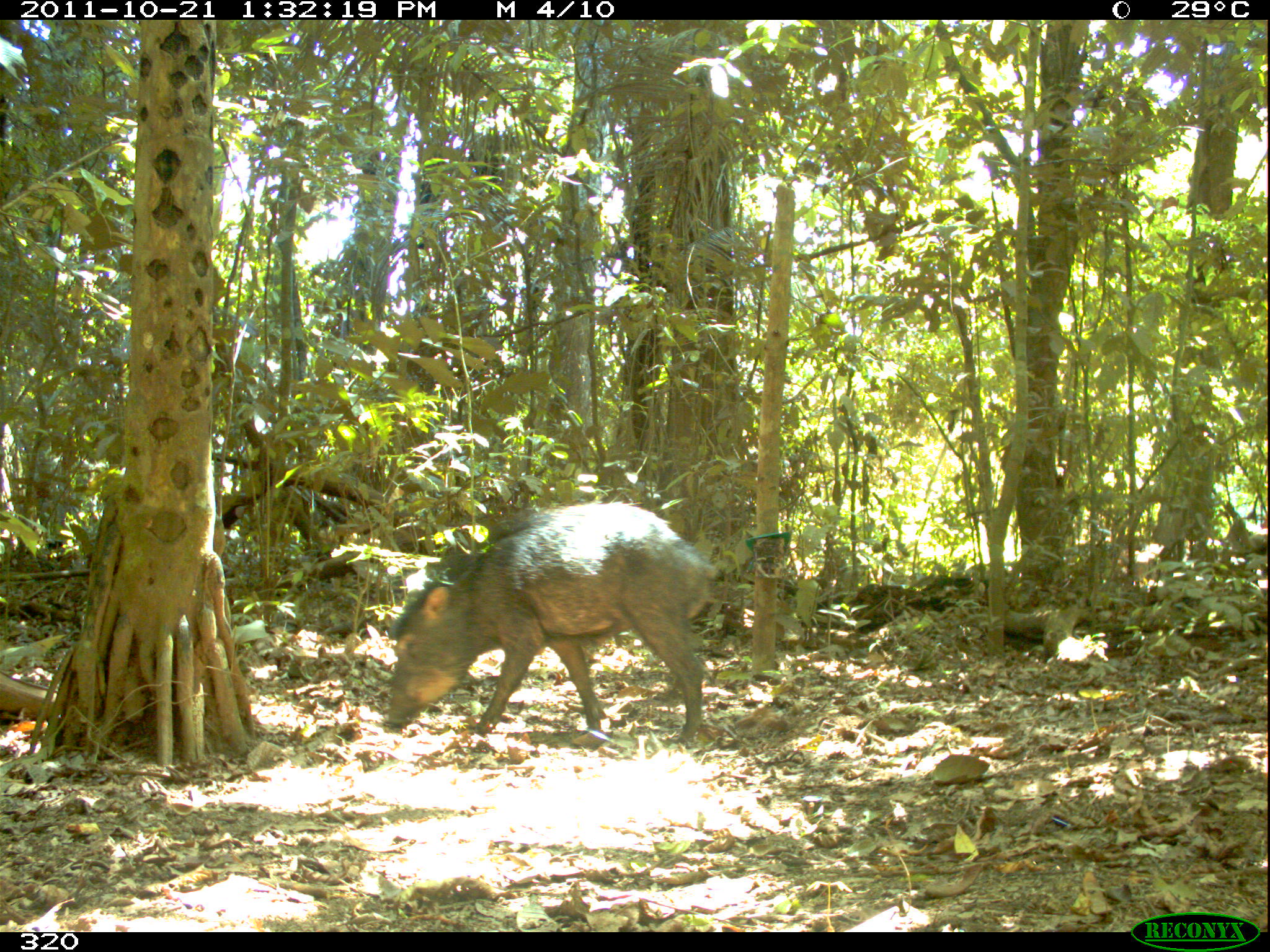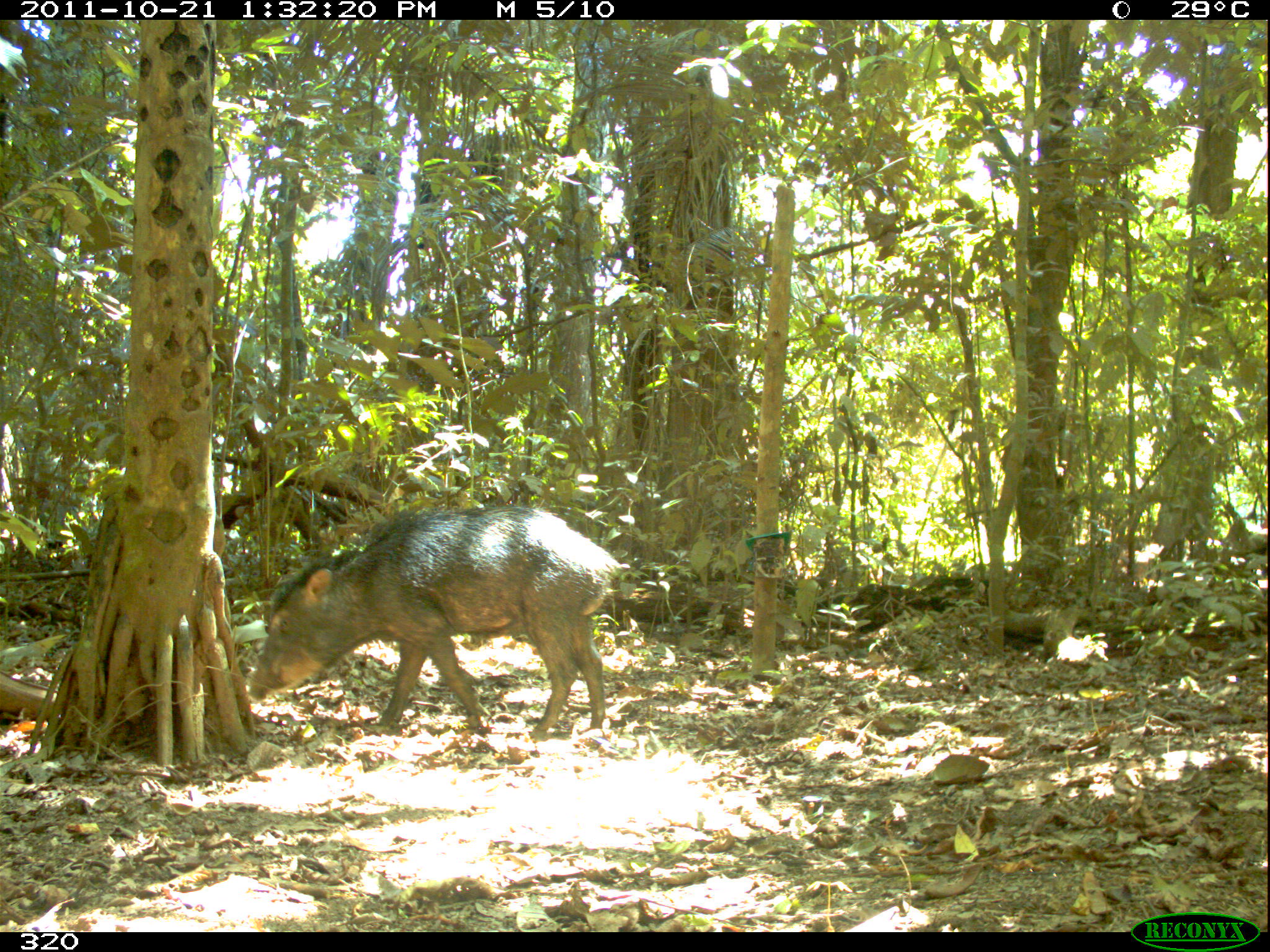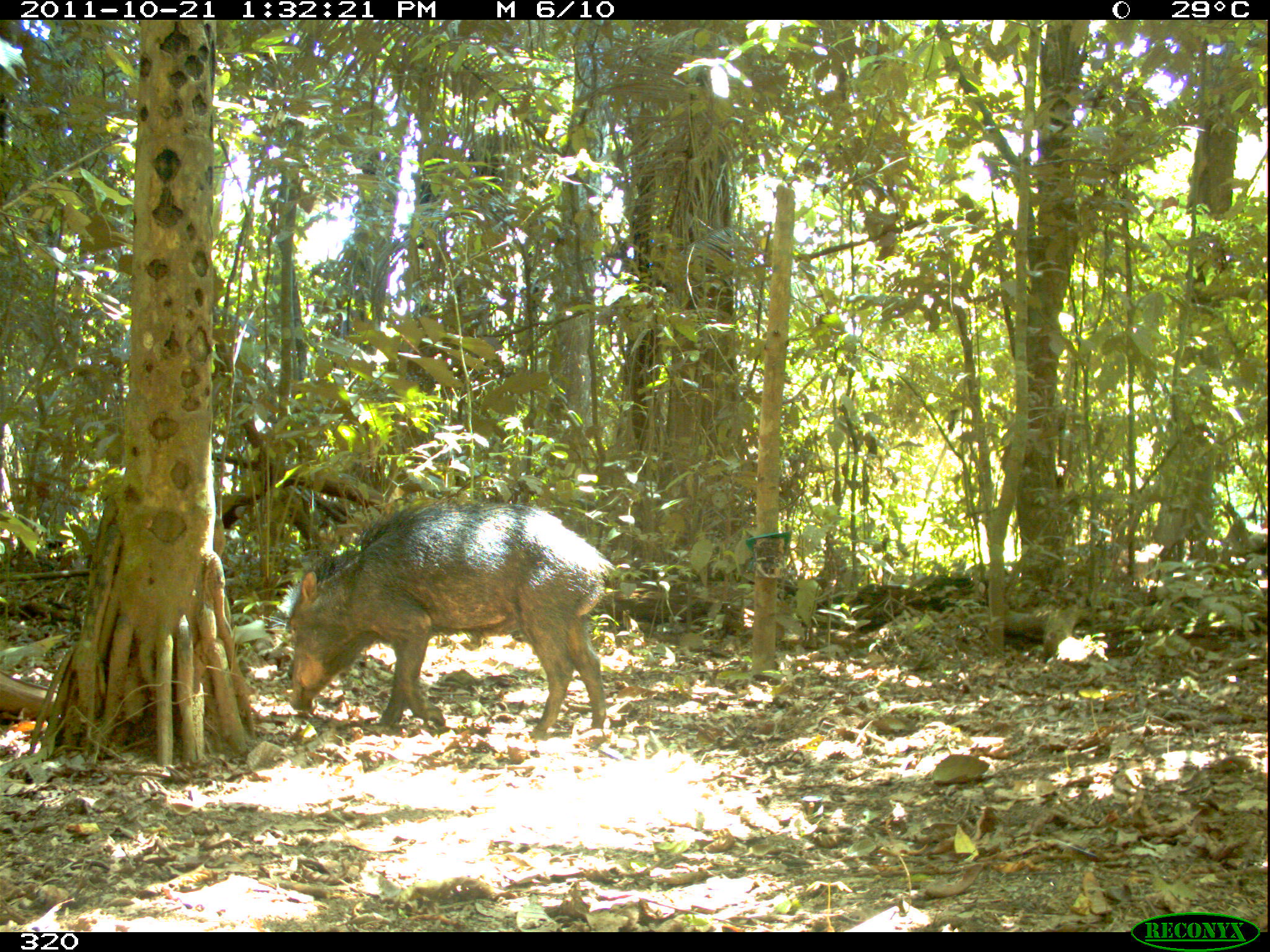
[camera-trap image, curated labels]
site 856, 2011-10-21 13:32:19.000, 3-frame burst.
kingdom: Animalia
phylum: Chordata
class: Mammalia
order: Artiodactyla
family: Tayassuidae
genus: Tayassu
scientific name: Tayassu pecari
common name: white-lipped peccary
Tayassu pecari (white-lipped peccary).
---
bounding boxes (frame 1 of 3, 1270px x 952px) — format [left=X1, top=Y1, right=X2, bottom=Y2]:
tayassu pecari: [left=380, top=501, right=717, bottom=744]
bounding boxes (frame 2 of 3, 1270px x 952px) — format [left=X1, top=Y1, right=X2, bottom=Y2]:
tayassu pecari: [left=247, top=504, right=622, bottom=741]